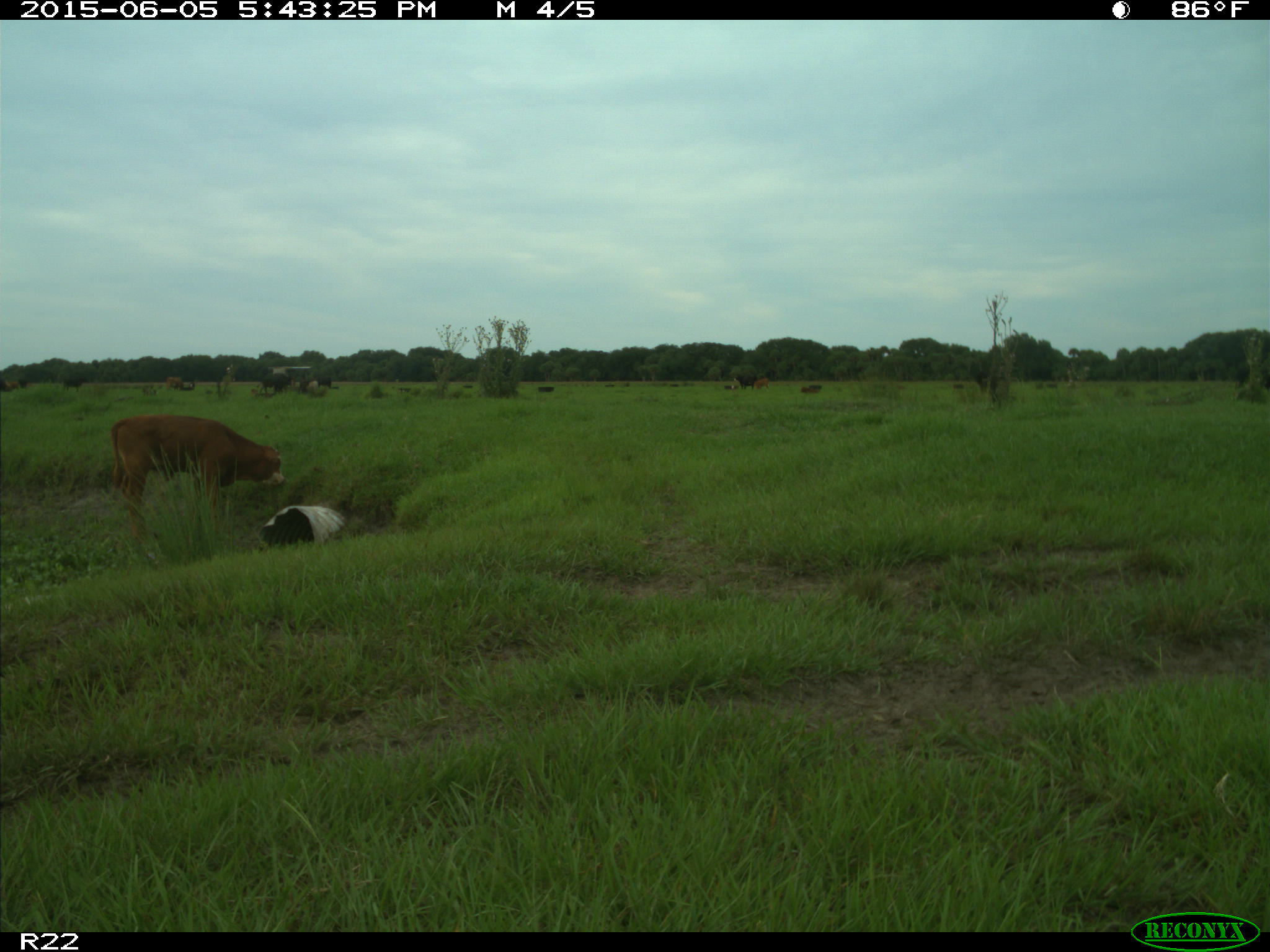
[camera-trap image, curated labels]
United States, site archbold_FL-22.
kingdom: Animalia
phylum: Chordata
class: Mammalia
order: Artiodactyla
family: Bovidae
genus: Bos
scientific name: Bos taurus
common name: domestic cow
Bos taurus (domestic cow).